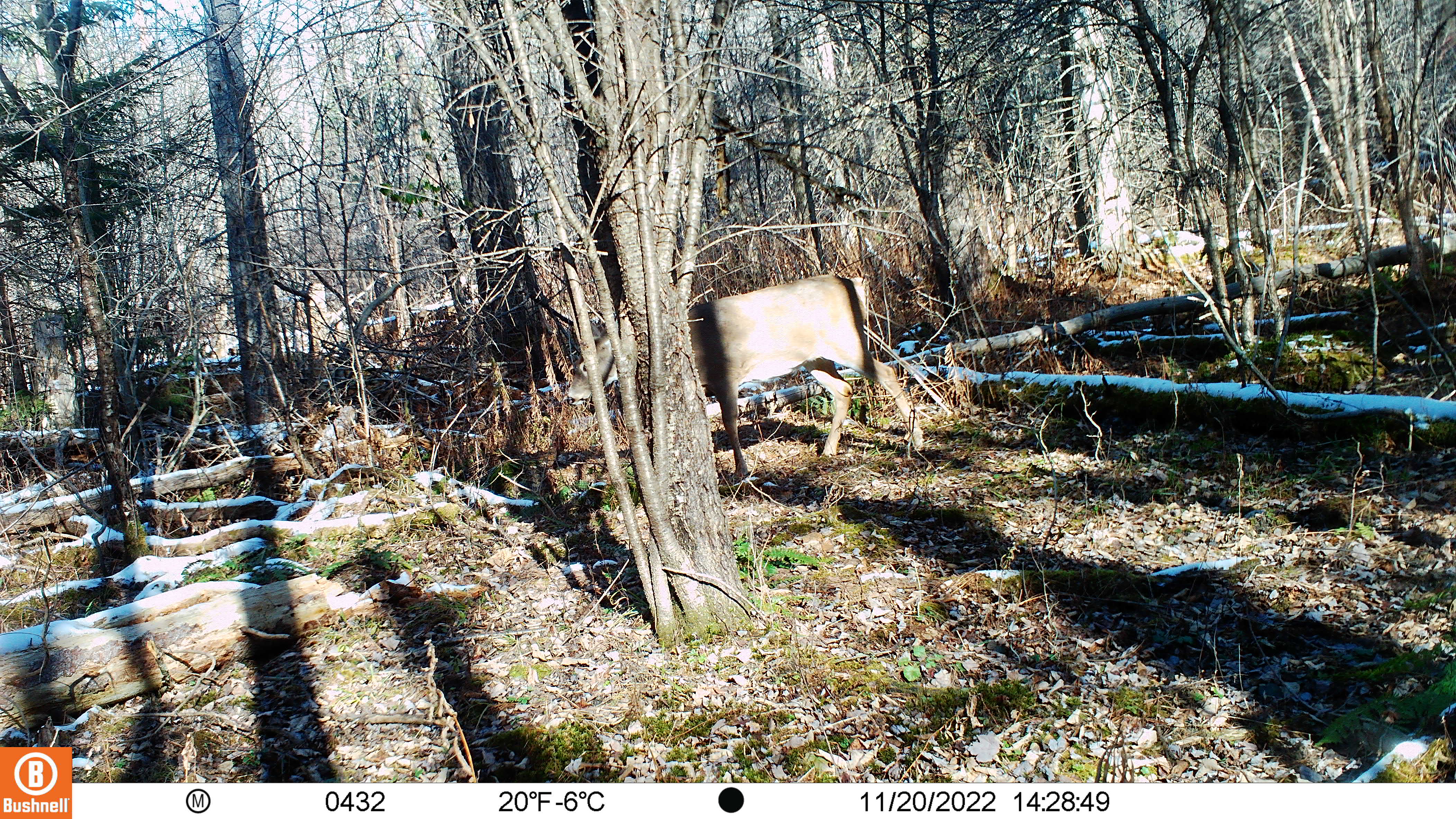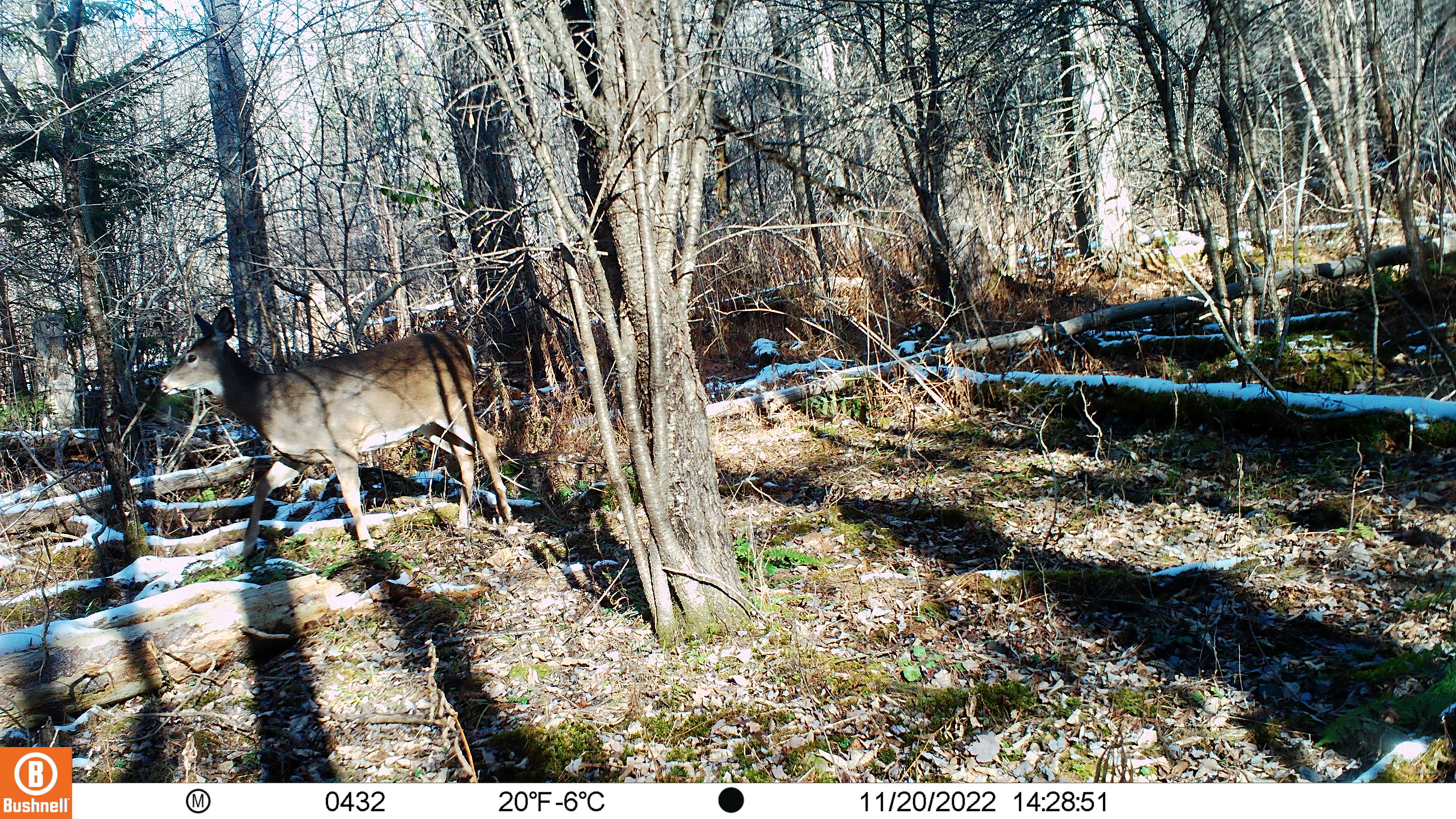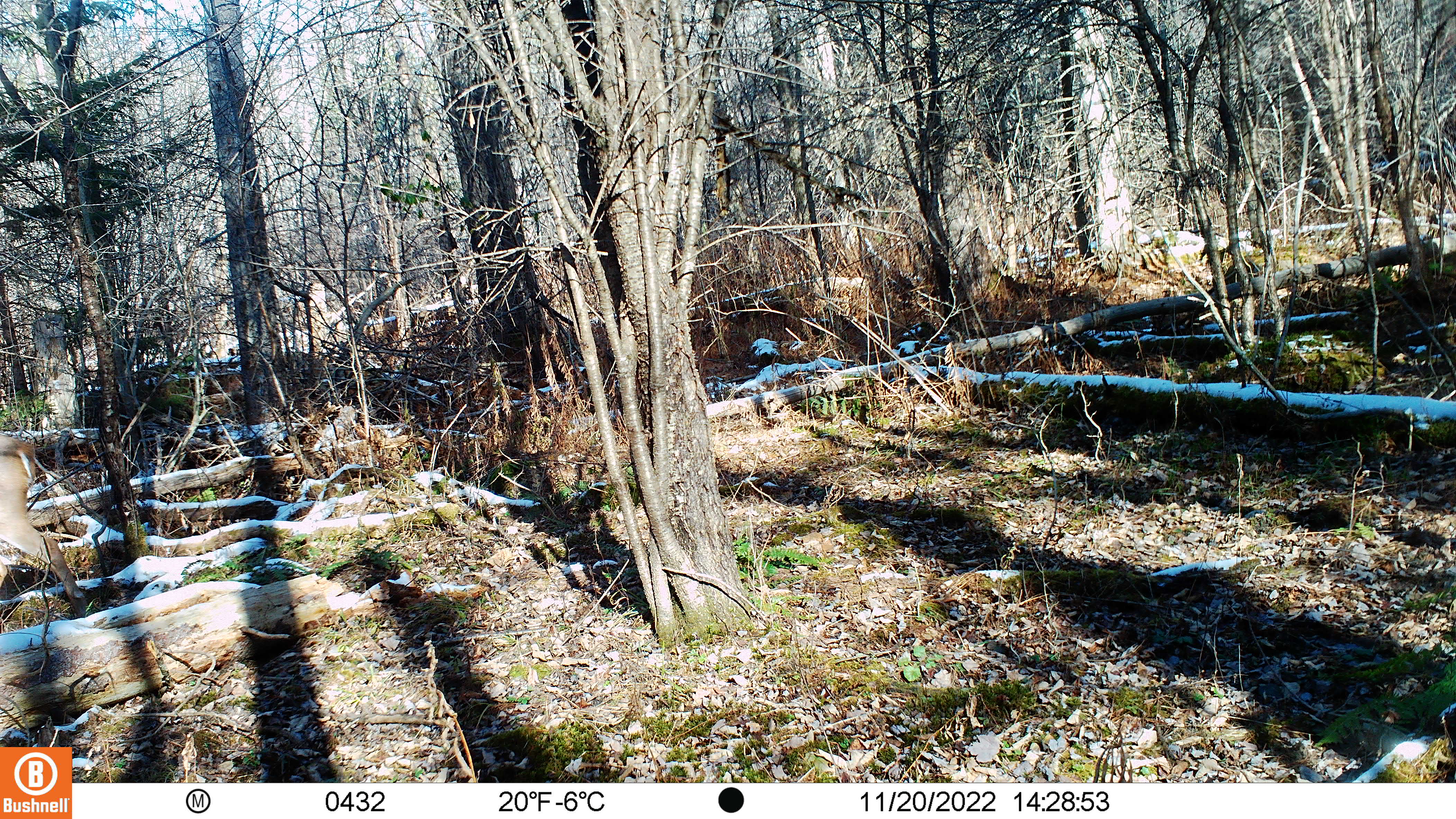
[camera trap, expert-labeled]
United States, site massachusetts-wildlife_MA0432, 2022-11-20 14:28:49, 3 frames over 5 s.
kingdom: Animalia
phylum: Chordata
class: Mammalia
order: Artiodactyla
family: Cervidae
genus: Odocoileus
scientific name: Odocoileus virginianus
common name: white-tailed deer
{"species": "white-tailed deer (Odocoileus virginianus)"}